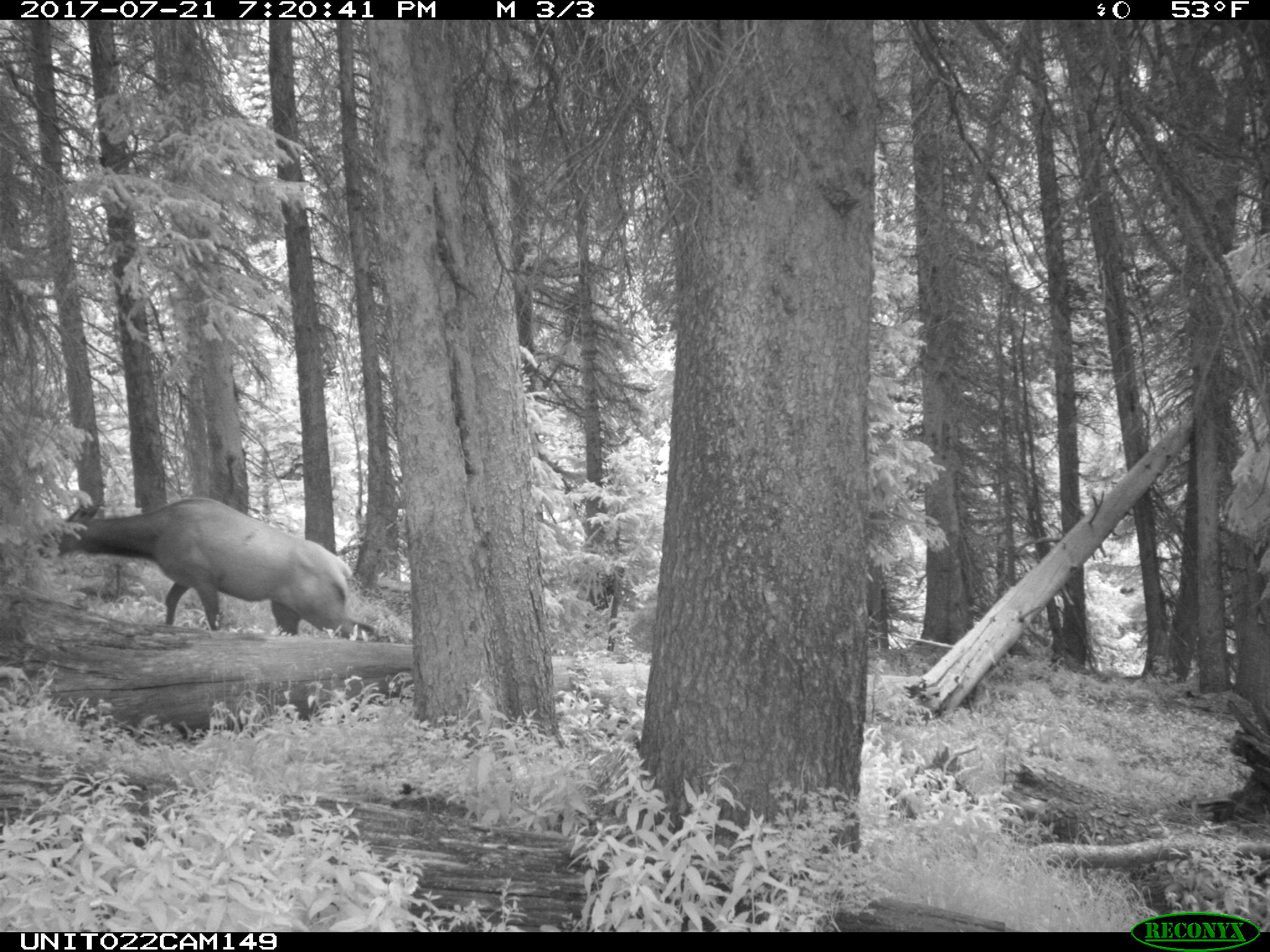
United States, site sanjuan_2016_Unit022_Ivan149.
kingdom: Animalia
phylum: Chordata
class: Mammalia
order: Artiodactyla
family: Cervidae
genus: Cervus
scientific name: Cervus elaphus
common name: red deer